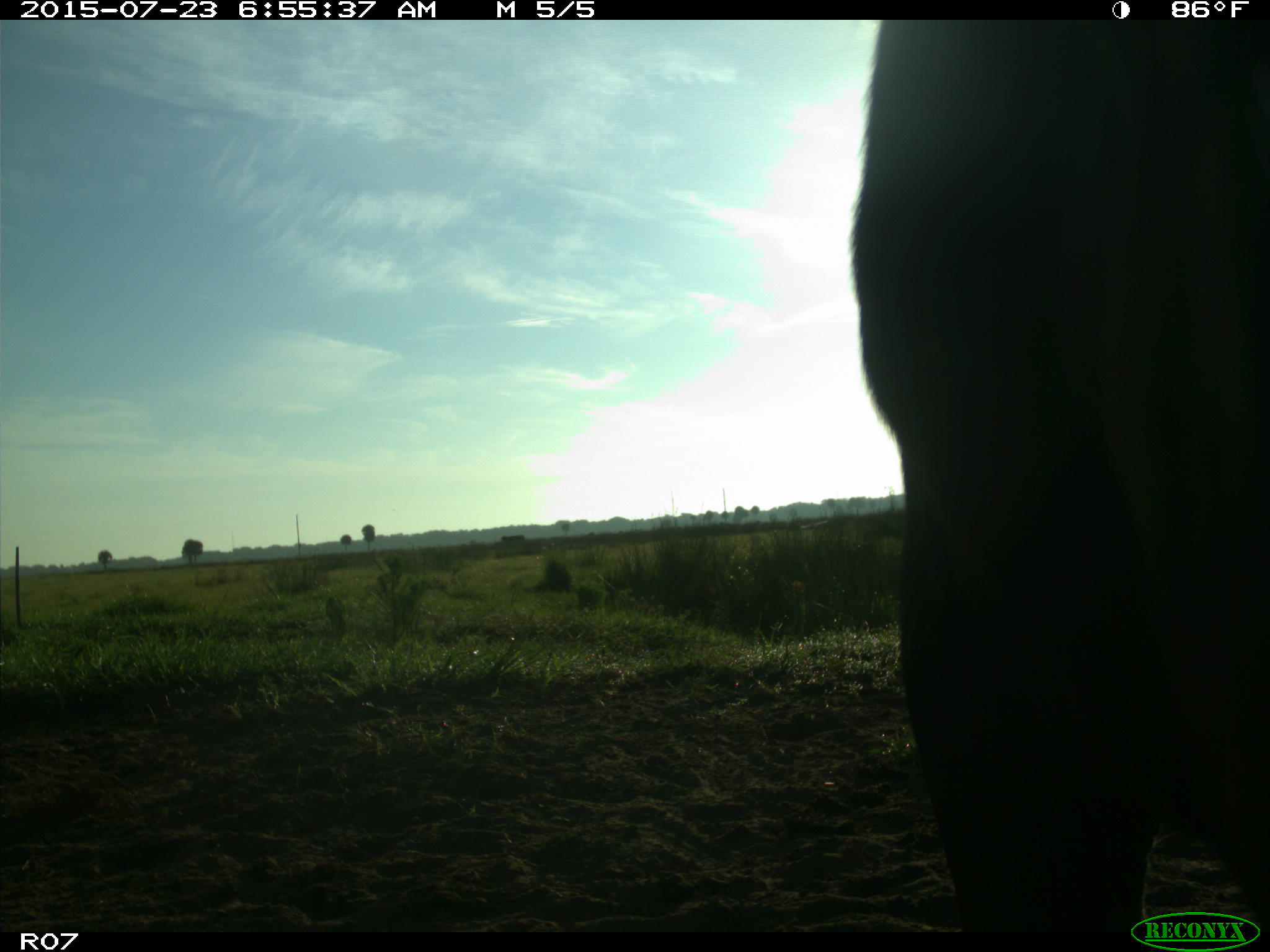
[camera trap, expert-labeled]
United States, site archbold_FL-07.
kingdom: Animalia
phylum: Chordata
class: Mammalia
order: Artiodactyla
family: Bovidae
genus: Bos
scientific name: Bos taurus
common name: domestic cow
Bos taurus (domestic cow).